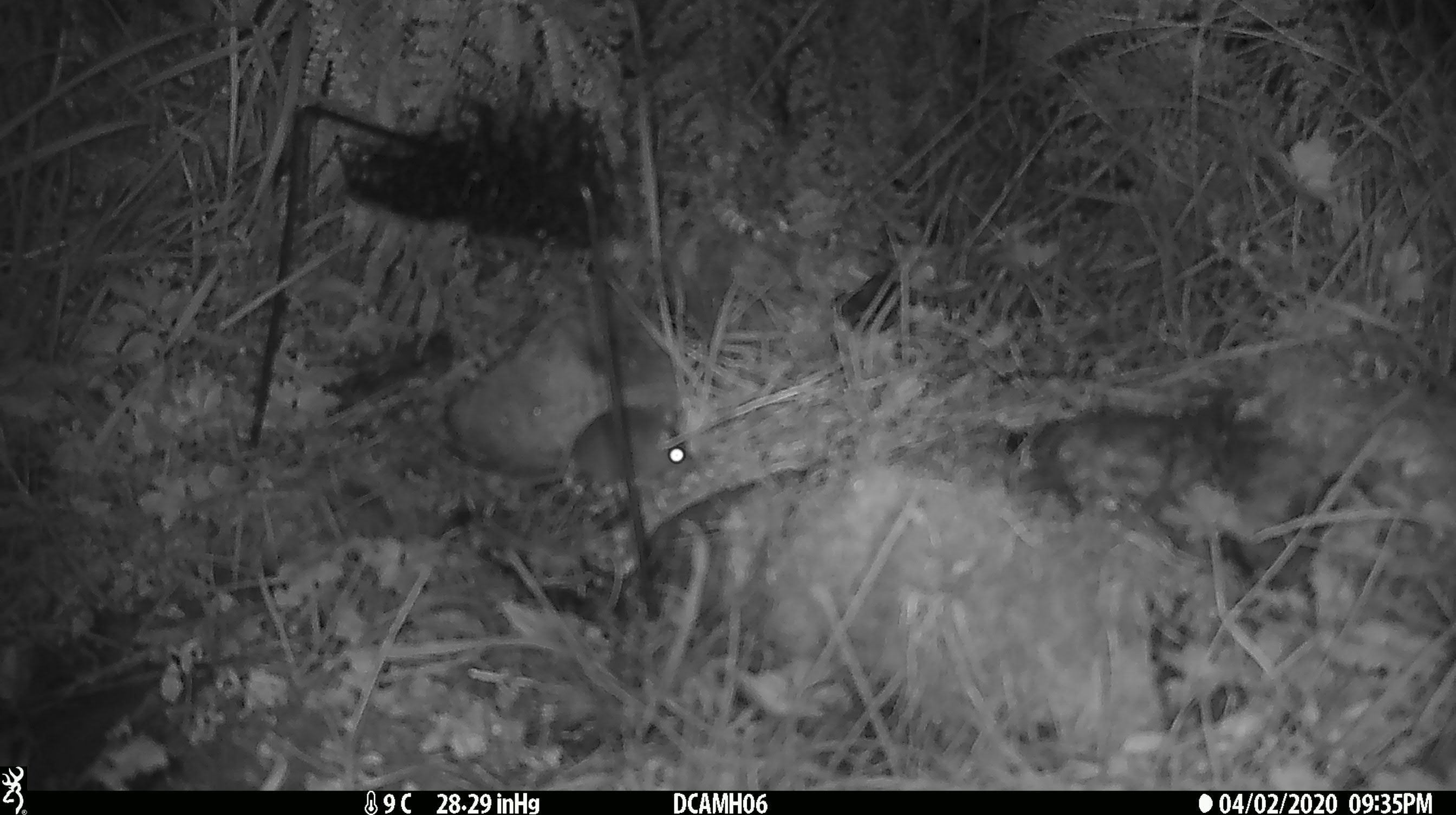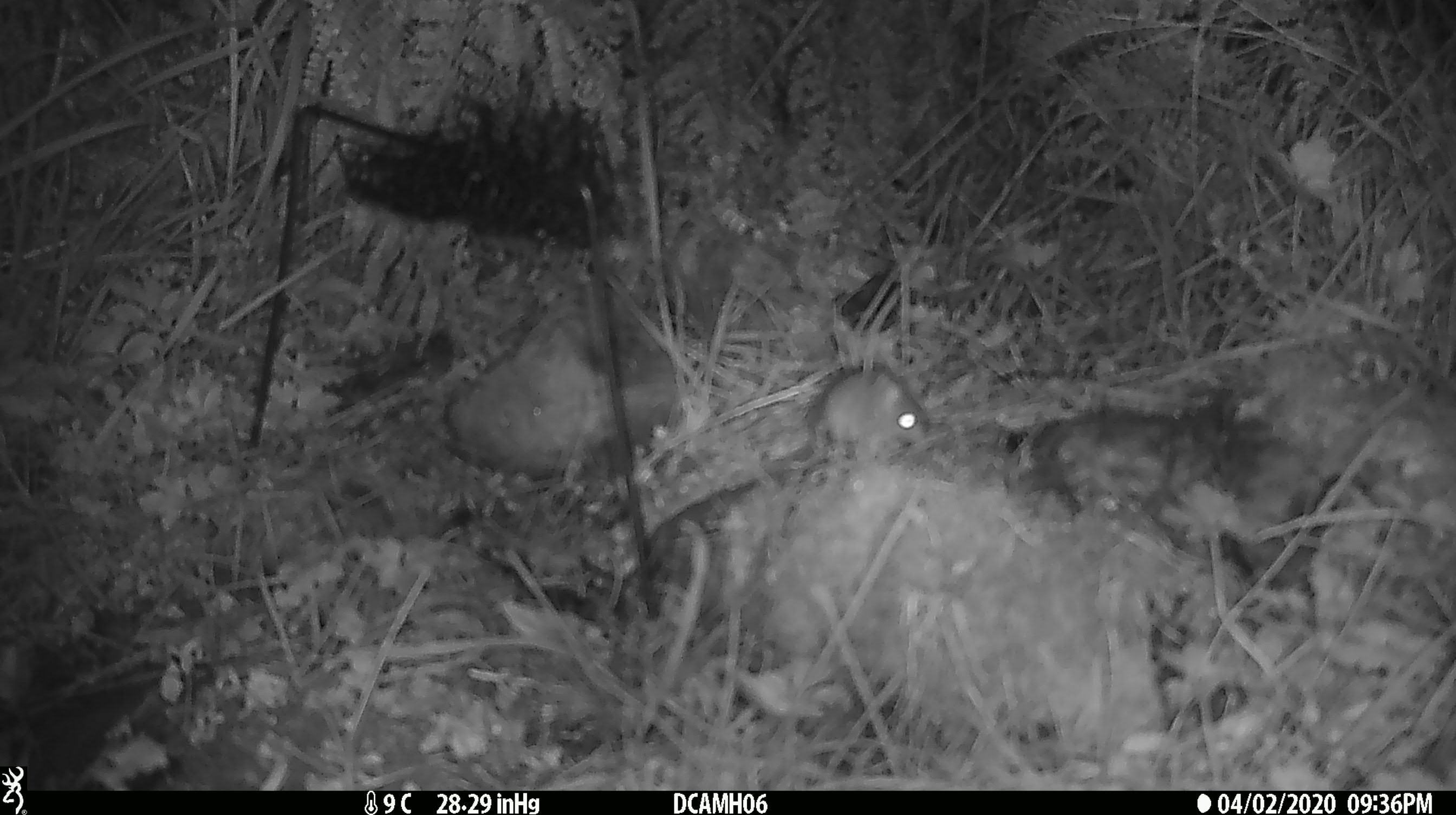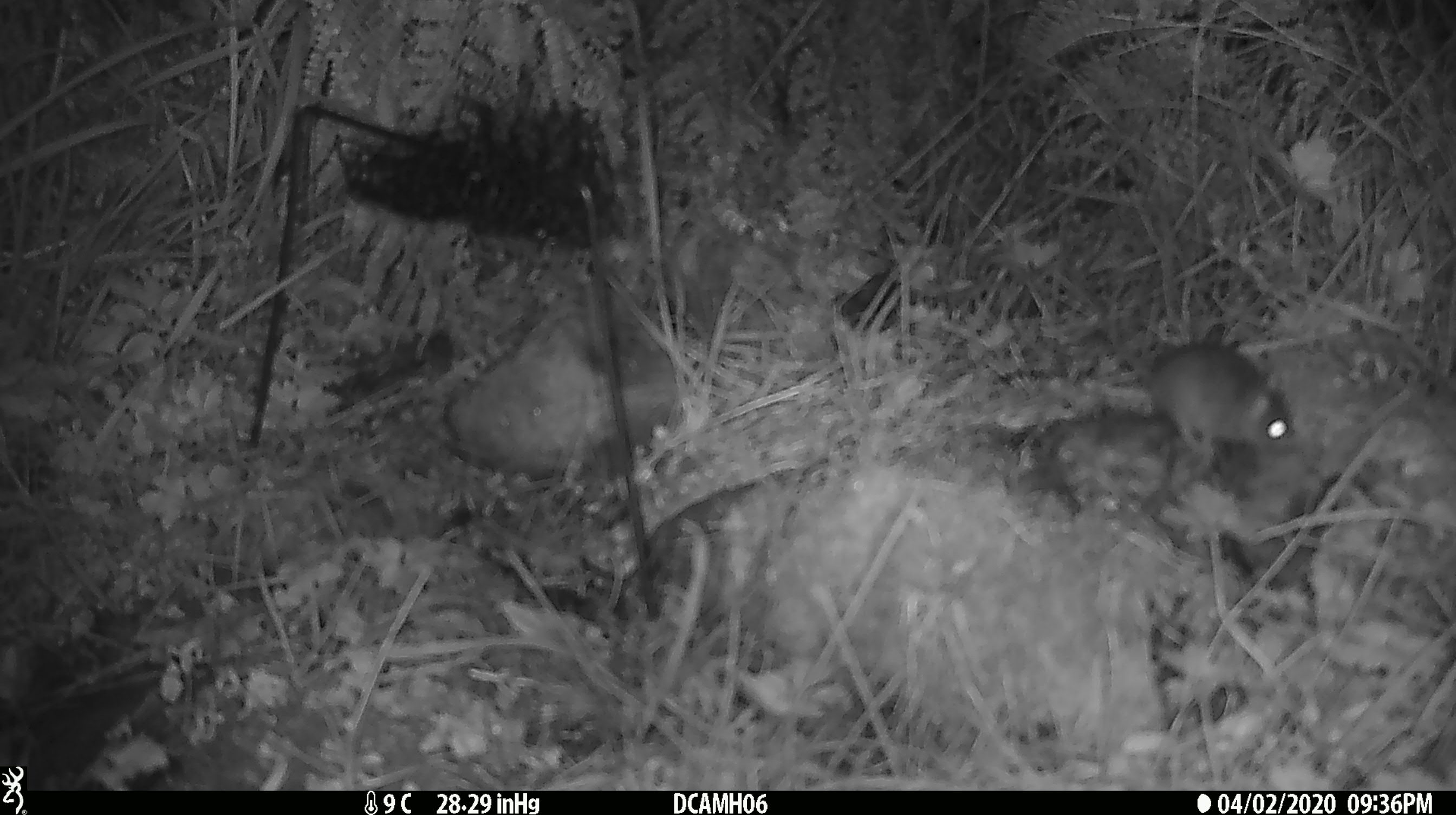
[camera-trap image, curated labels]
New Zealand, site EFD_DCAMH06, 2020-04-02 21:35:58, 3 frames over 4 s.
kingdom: Animalia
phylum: Chordata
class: Mammalia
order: Rodentia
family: Muridae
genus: Mus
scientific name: Mus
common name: mouse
Mouse (Mus).